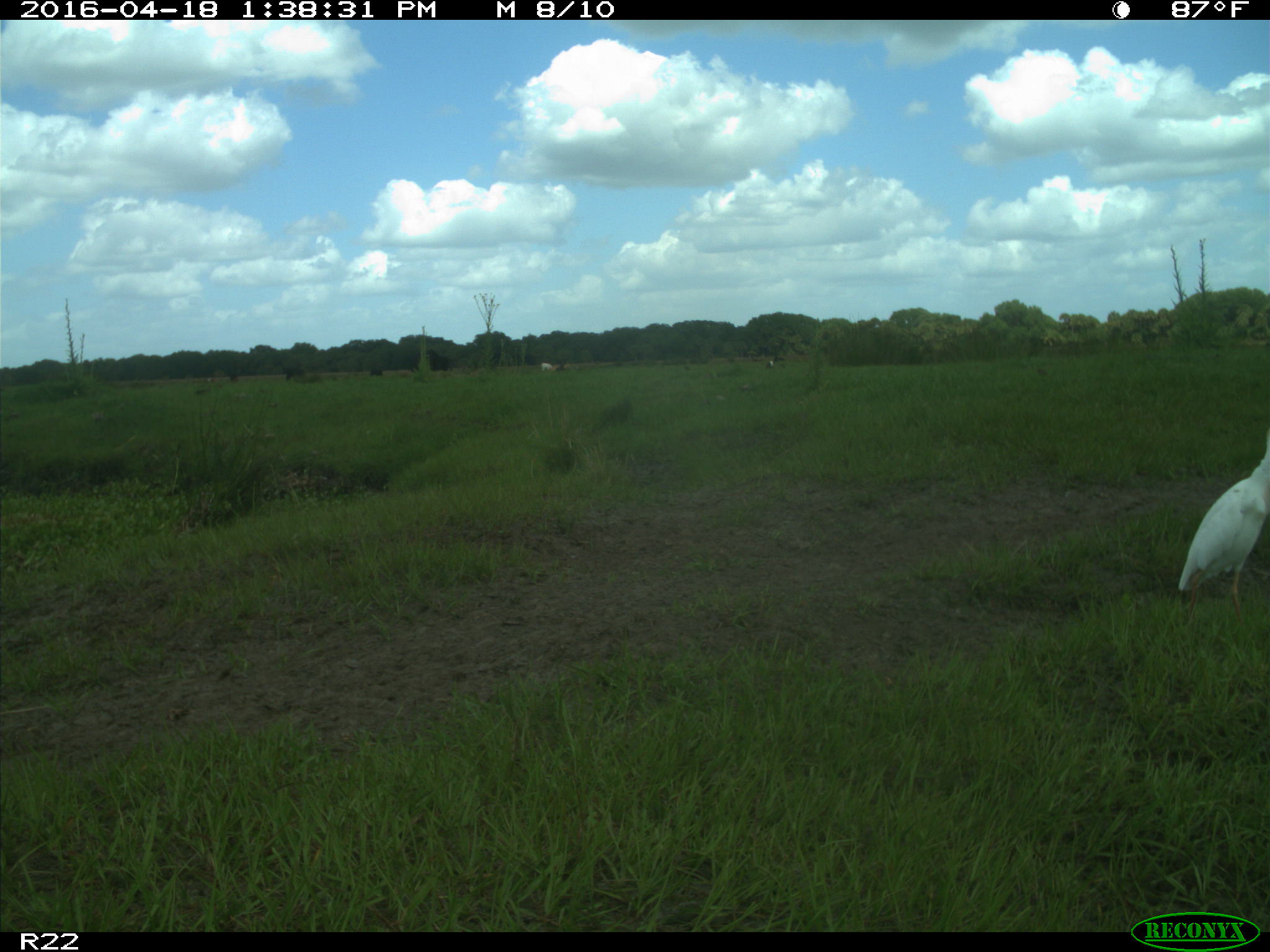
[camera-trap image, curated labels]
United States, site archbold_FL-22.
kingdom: Animalia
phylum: Chordata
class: Aves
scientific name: Aves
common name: birds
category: unidentified bird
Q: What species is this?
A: Unidentified bird (birds) (Aves).